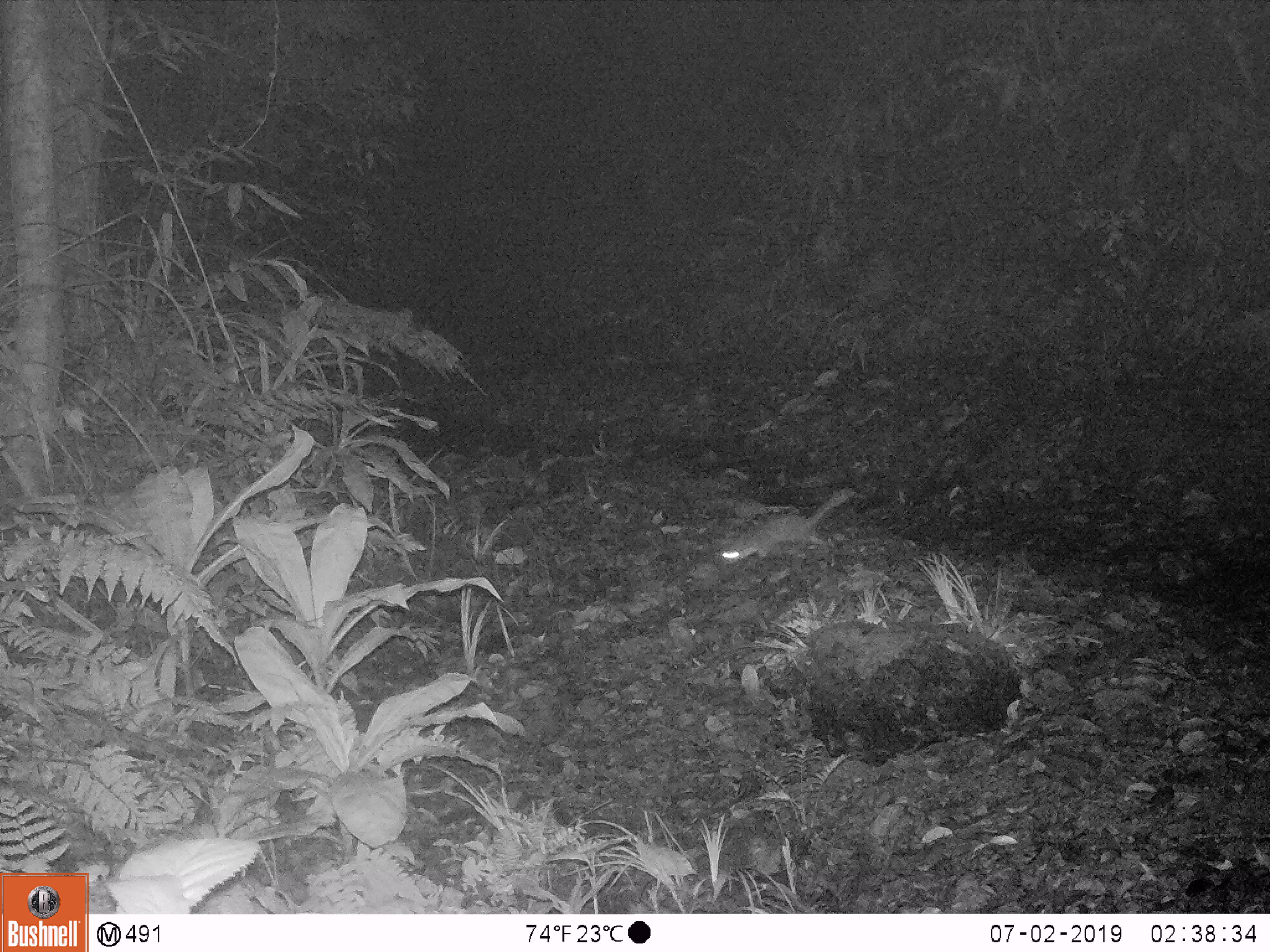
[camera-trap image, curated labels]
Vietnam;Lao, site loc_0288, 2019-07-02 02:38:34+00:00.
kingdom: Animalia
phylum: Chordata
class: Mammalia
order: Carnivora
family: Mustelidae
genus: Melogale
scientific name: Melogale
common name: ferret badger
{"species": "ferret badger (Melogale)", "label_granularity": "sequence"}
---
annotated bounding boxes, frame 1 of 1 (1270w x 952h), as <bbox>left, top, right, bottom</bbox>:
ferret badger: <bbox>718, 487, 854, 581</bbox>